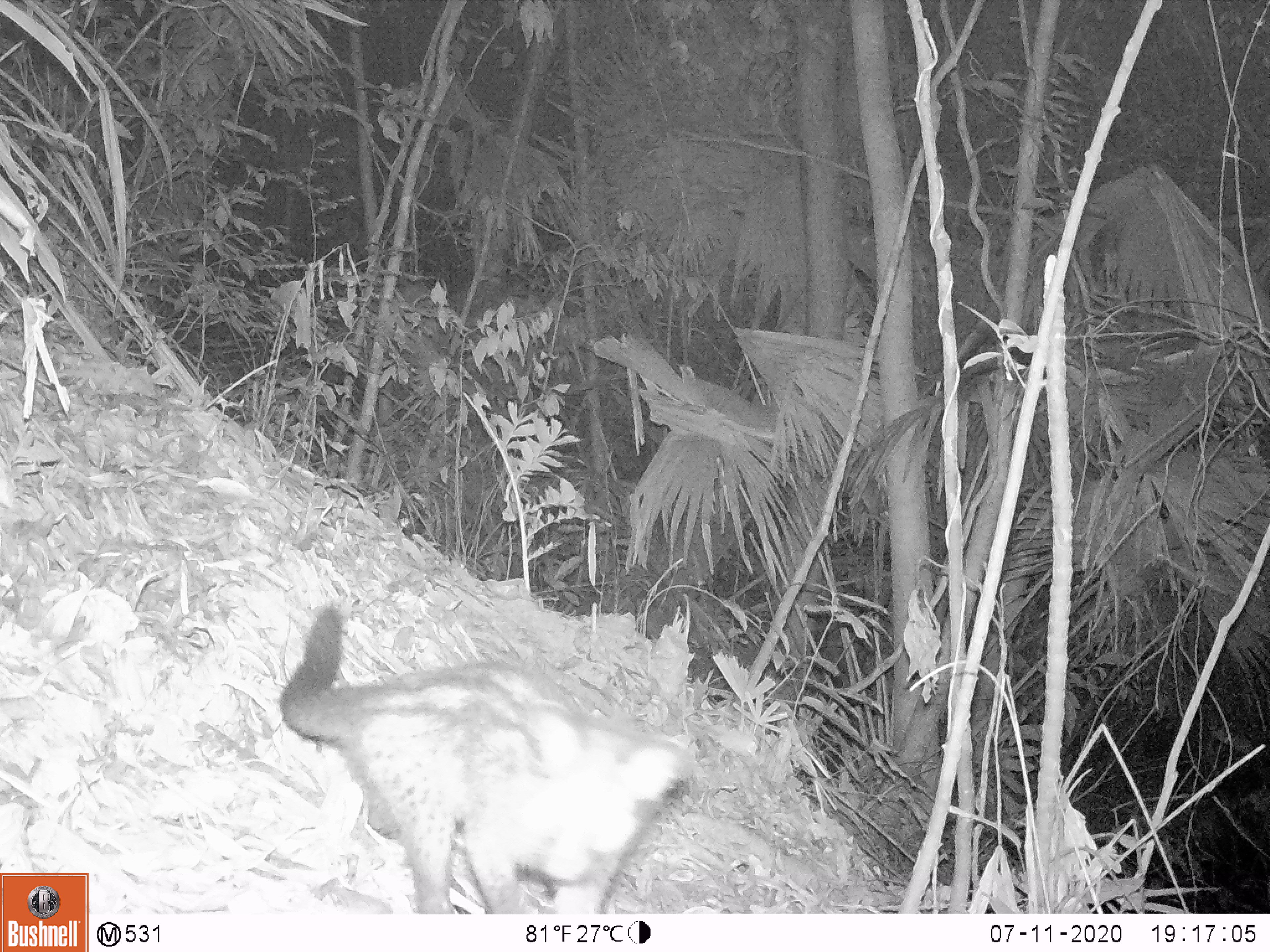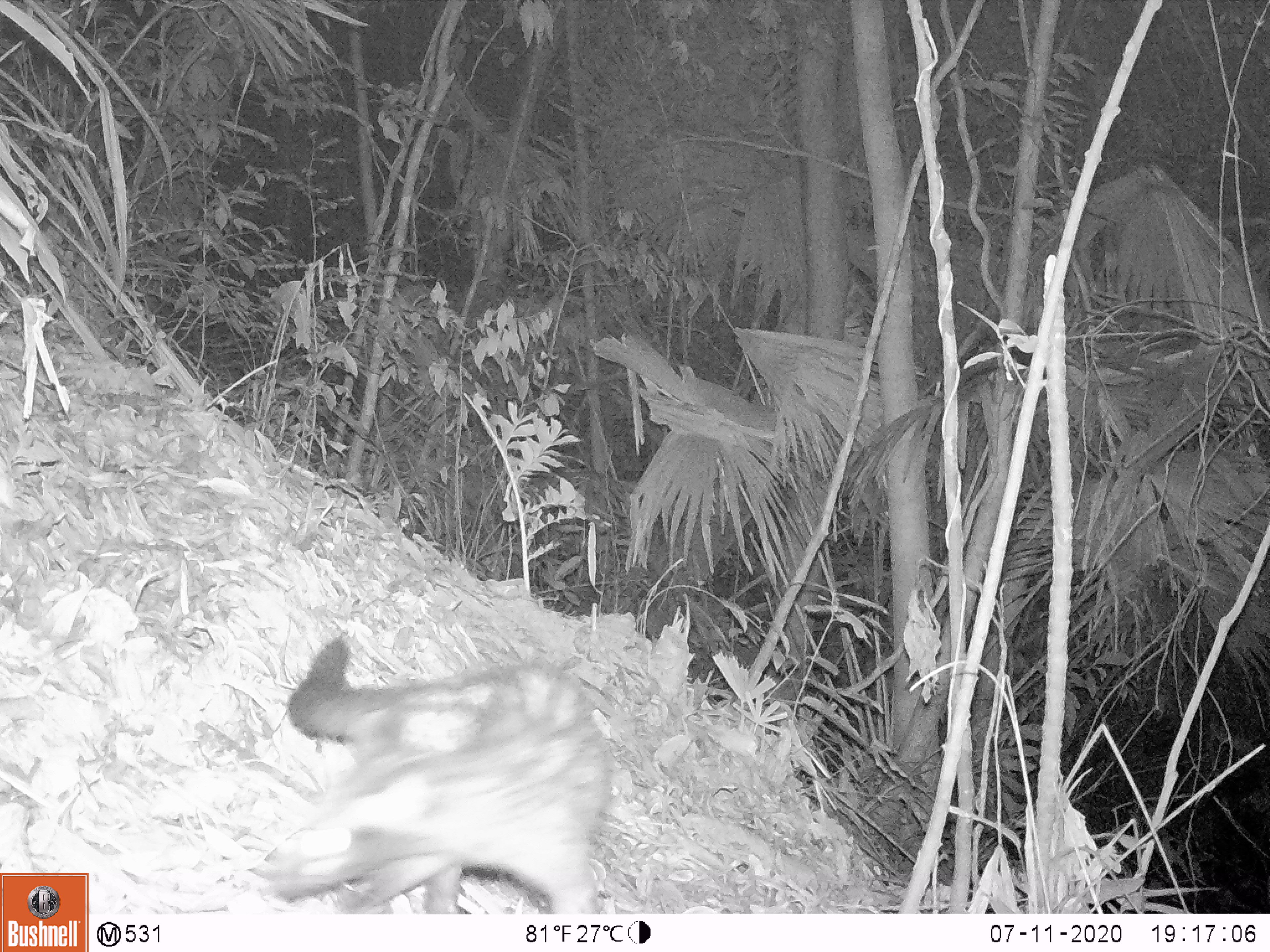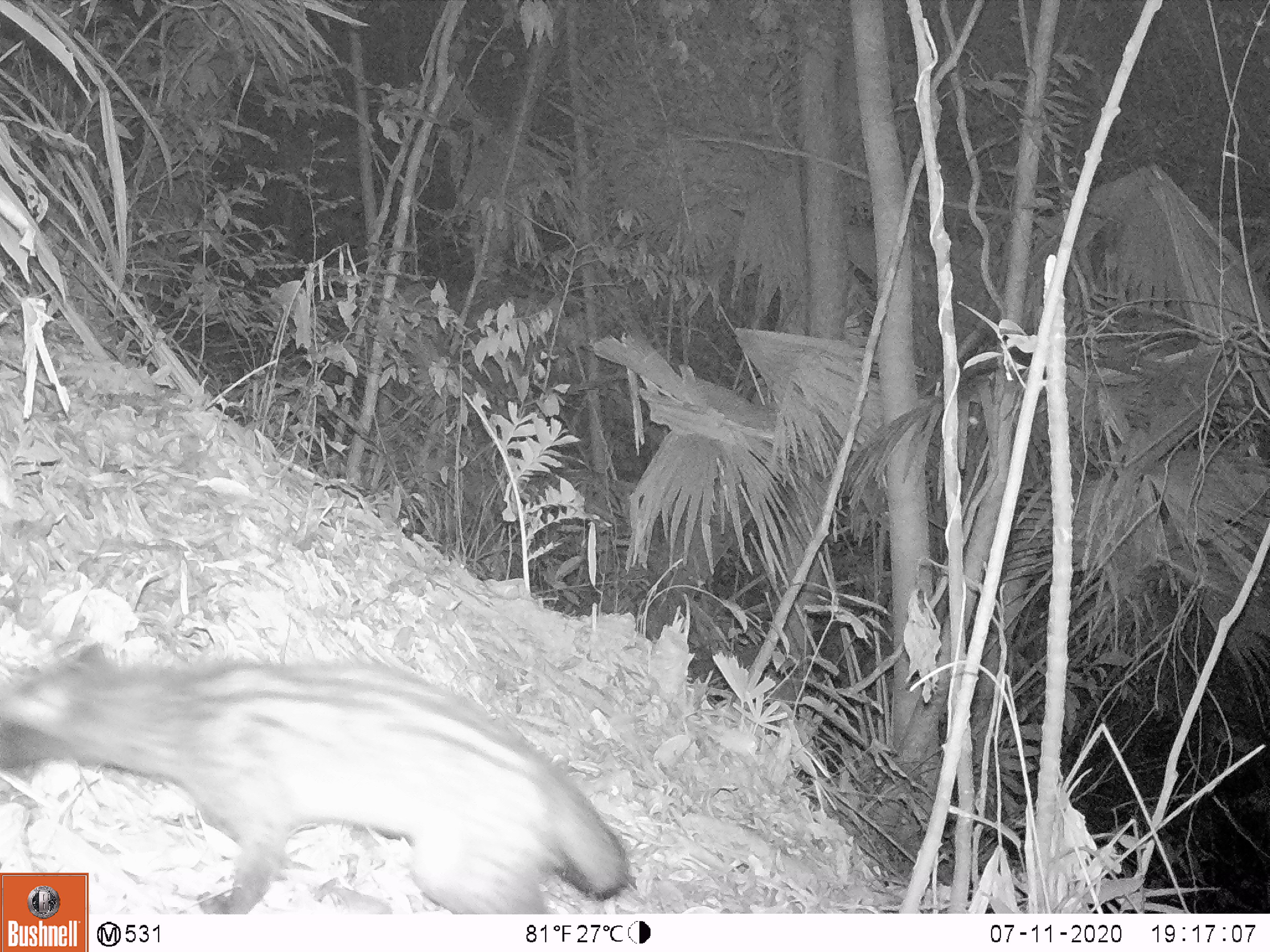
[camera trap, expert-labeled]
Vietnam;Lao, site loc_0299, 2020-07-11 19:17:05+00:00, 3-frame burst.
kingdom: Animalia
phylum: Chordata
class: Mammalia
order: Carnivora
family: Viverridae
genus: Paradoxurus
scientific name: Paradoxurus hermaphroditus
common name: common palm civet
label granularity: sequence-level